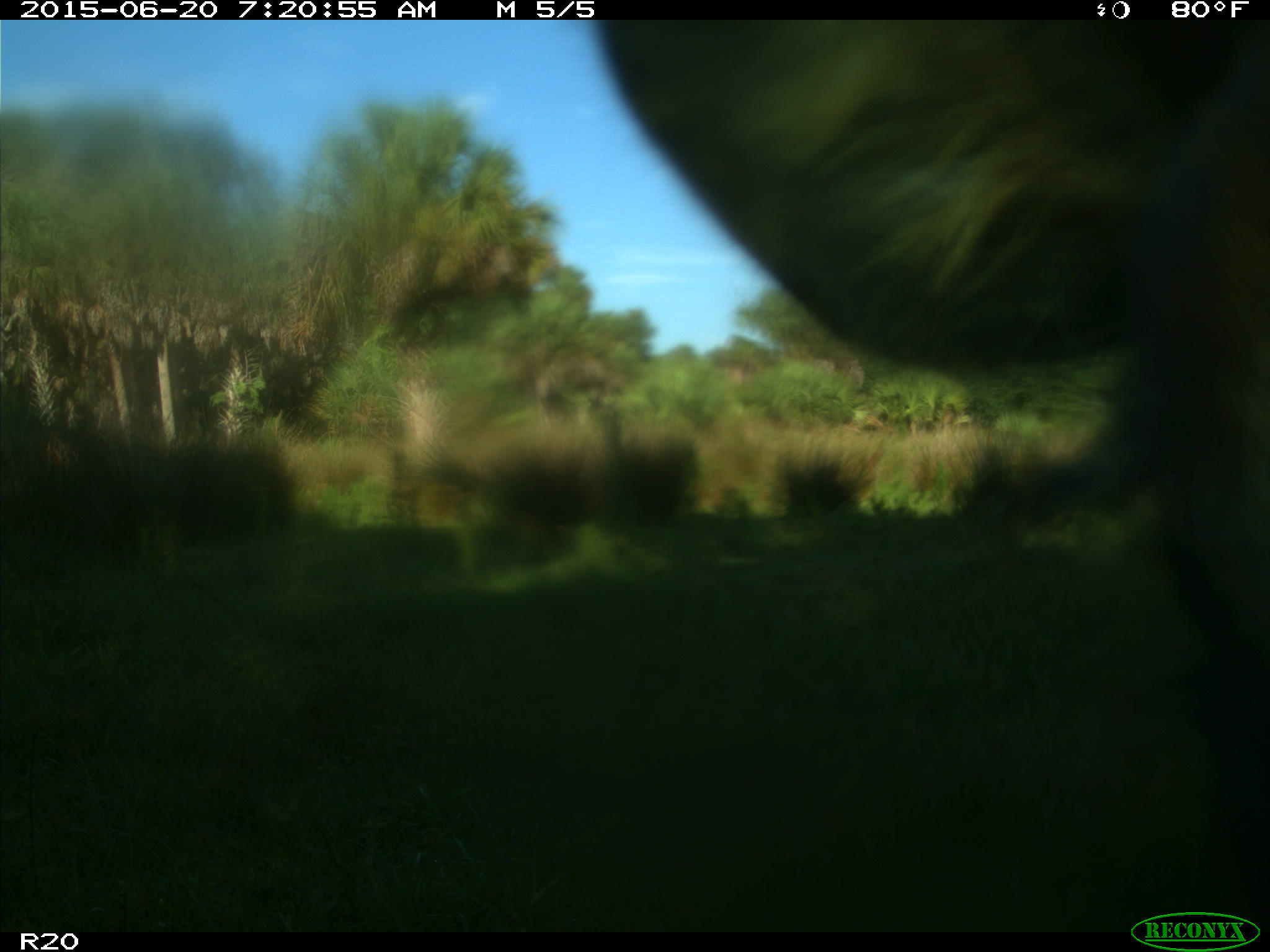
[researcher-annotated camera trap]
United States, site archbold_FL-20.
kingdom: Animalia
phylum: Chordata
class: Mammalia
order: Artiodactyla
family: Bovidae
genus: Bos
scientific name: Bos taurus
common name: domestic cow